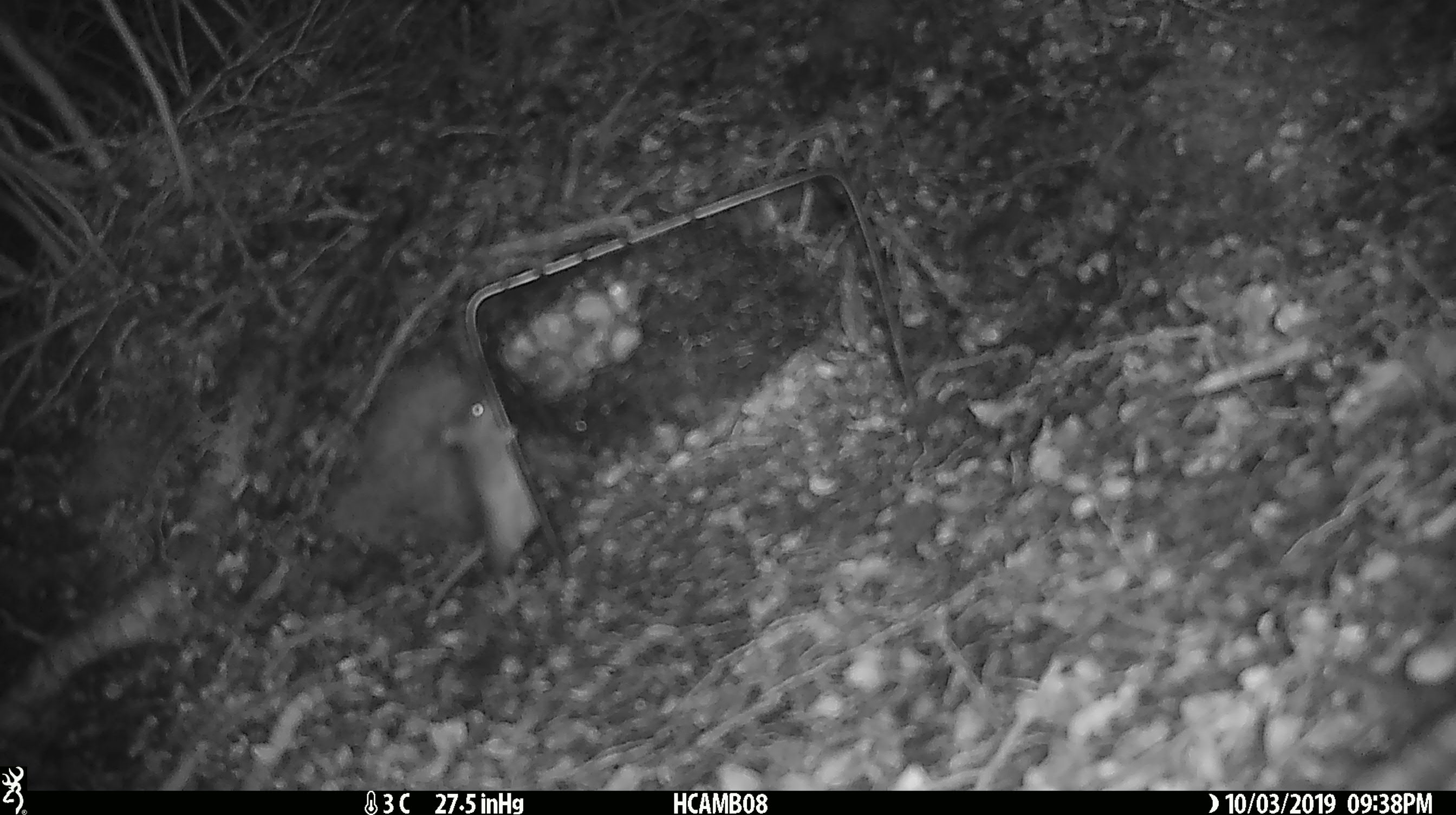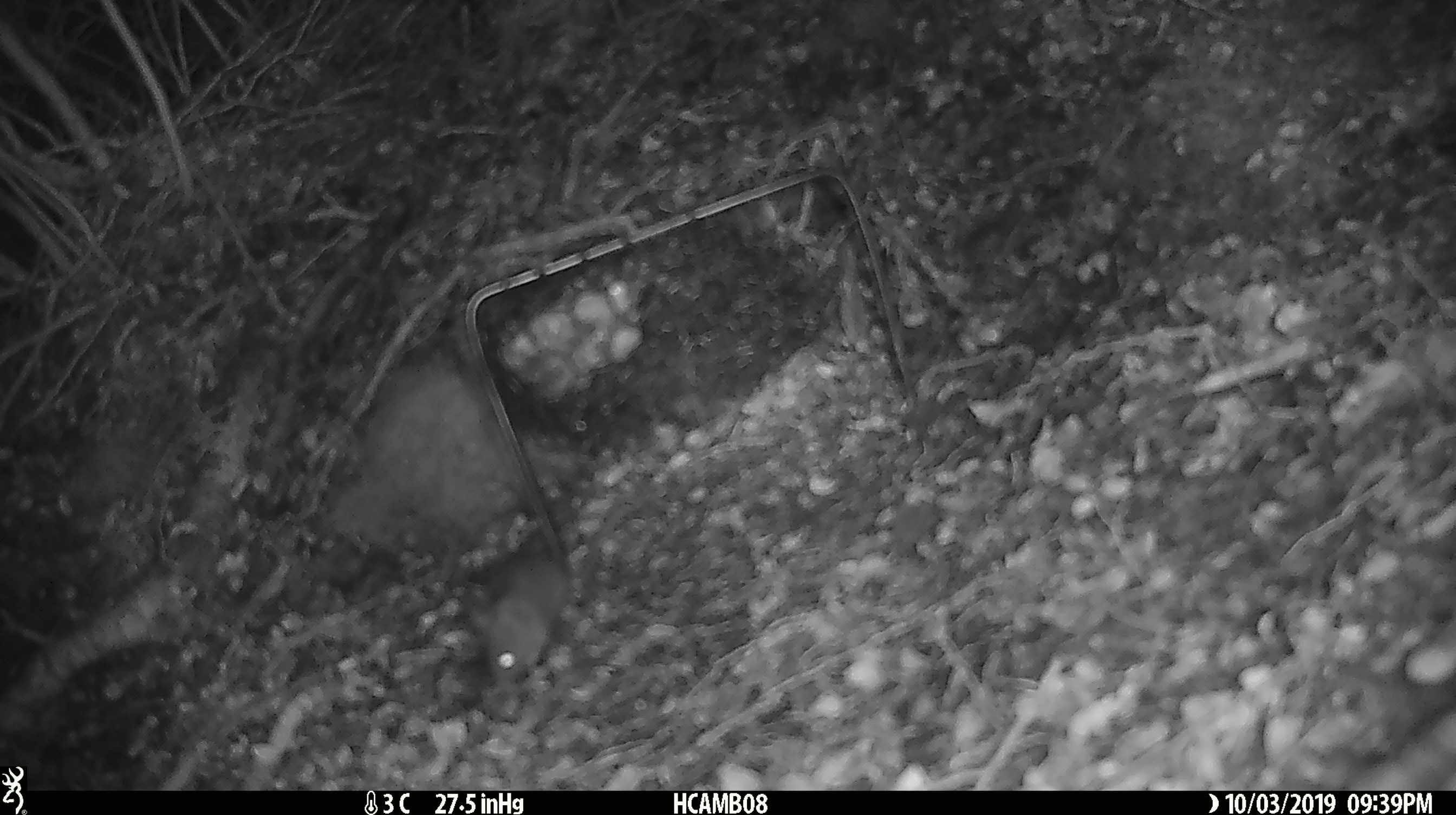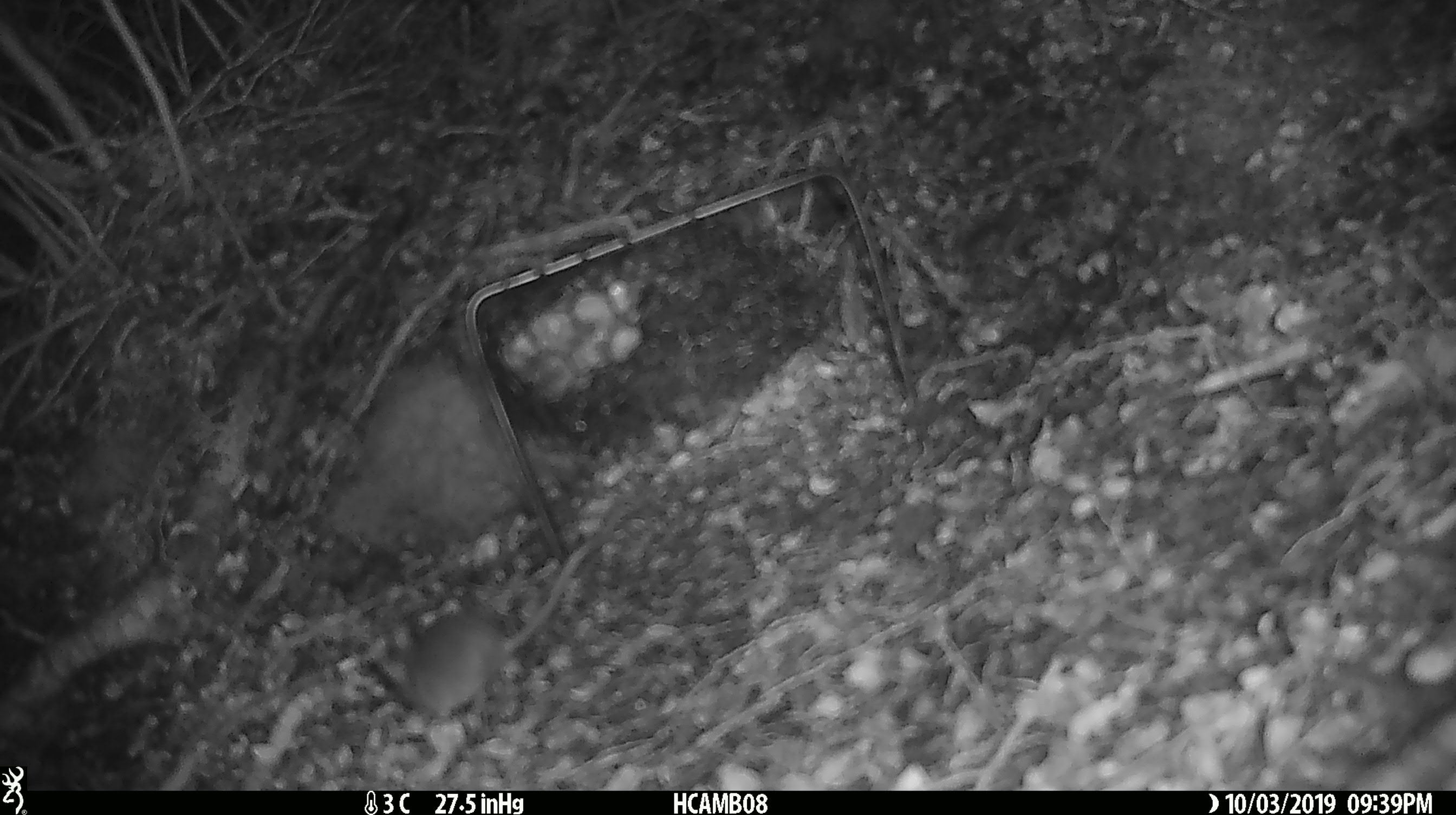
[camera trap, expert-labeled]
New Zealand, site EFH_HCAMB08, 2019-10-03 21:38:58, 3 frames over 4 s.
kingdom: Animalia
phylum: Chordata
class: Mammalia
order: Rodentia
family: Muridae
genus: Mus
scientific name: Mus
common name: mouse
Mouse (Mus).